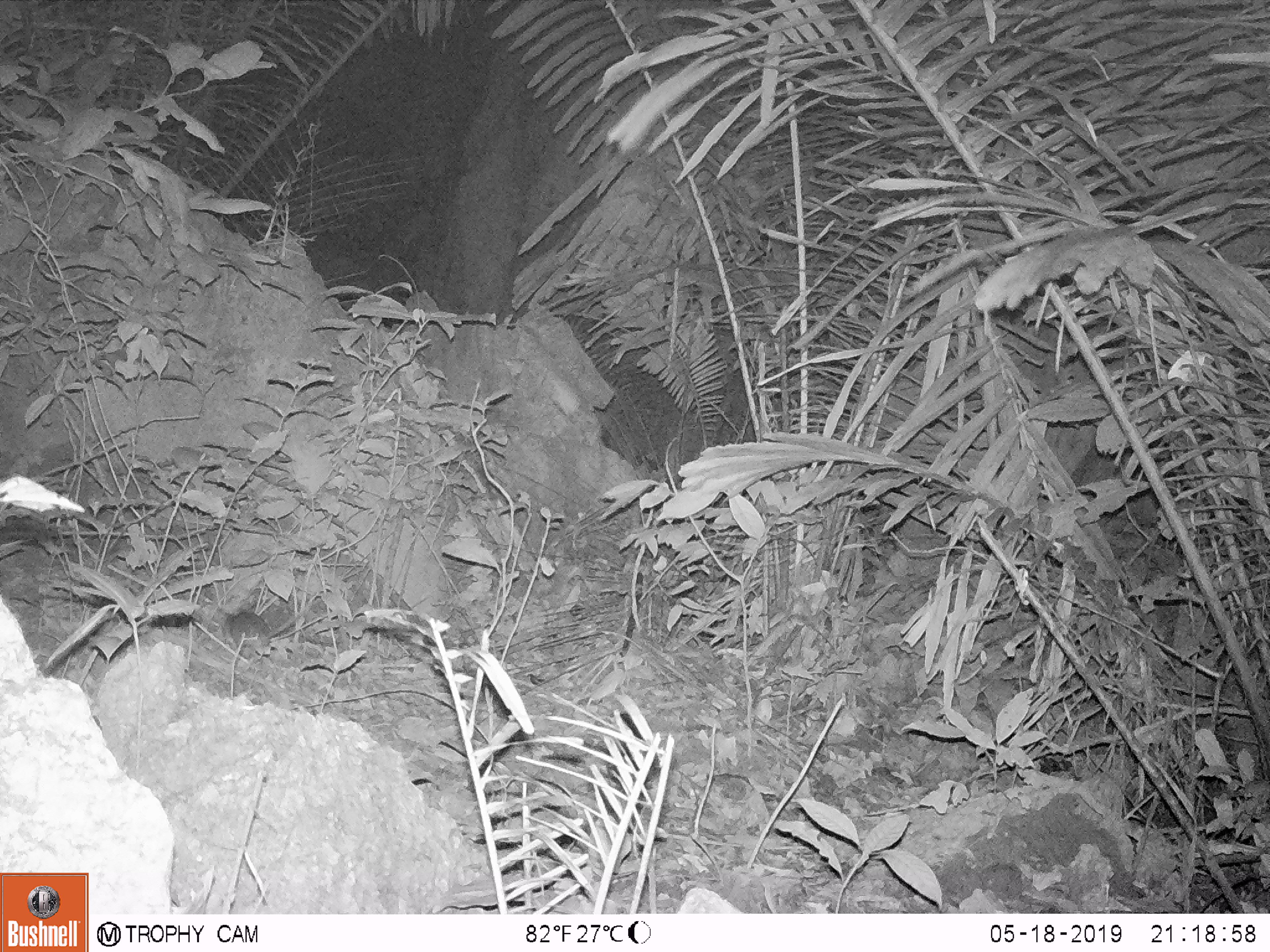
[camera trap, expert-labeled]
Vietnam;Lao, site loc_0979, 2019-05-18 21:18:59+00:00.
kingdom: Animalia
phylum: Chordata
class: Mammalia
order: Rodentia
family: Muridae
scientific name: Muridae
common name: old-world mice and rats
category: unidentified murid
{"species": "unidentified murid (old-world mice and rats) (Muridae)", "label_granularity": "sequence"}